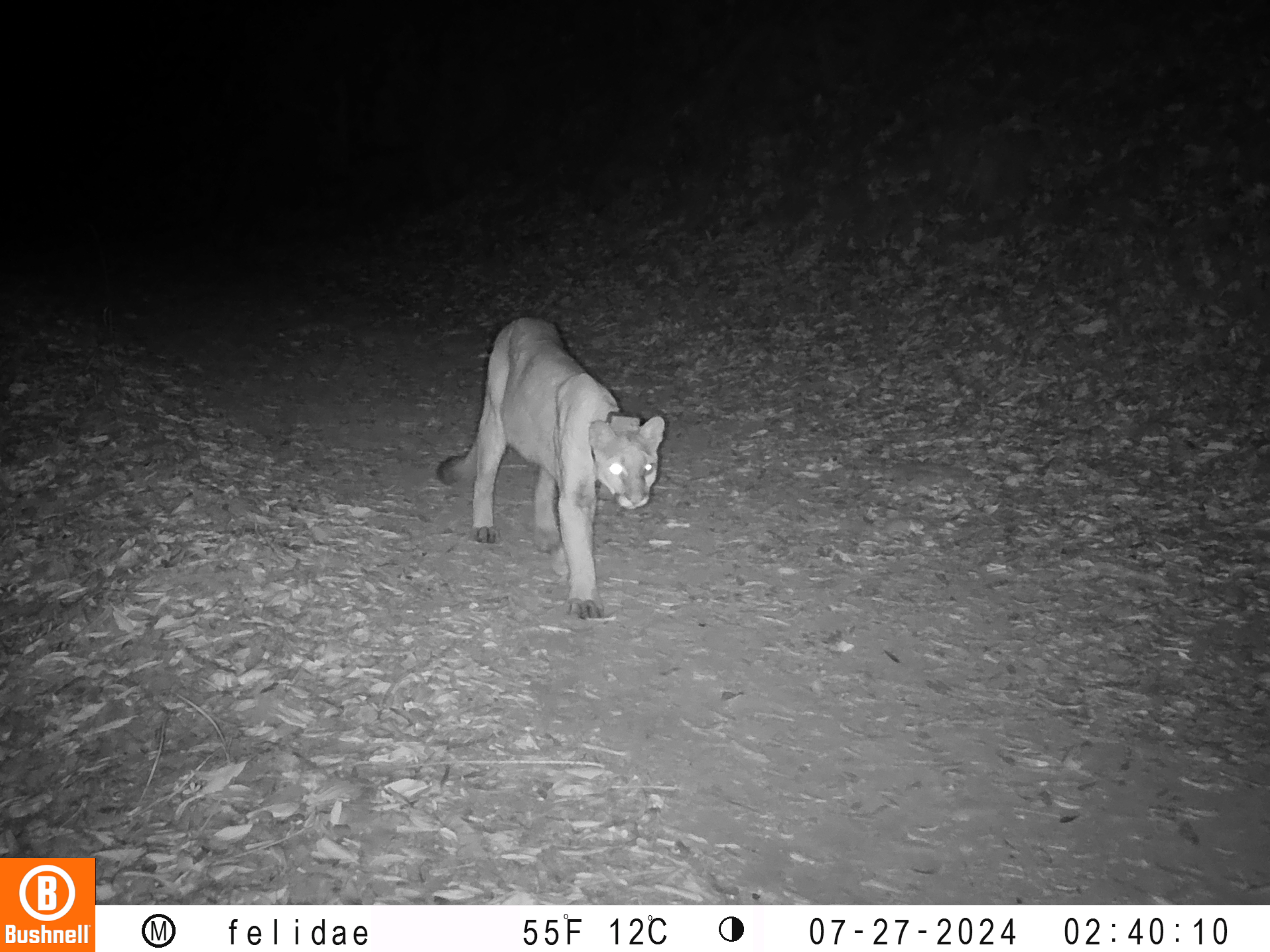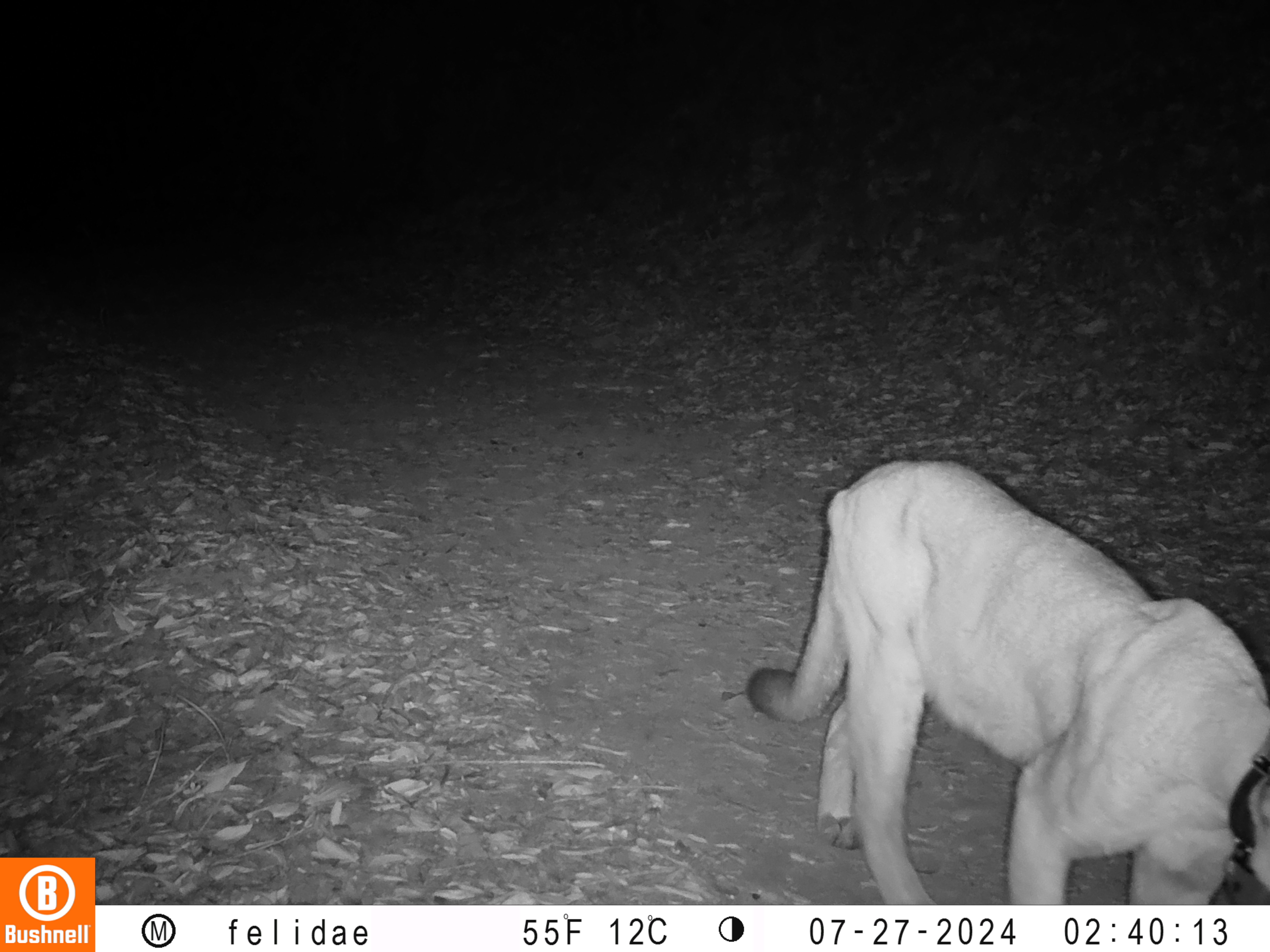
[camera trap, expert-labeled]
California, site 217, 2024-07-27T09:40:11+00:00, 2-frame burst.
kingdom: Animalia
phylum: Chordata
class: Mammalia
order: Carnivora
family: Felidae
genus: Puma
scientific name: Puma concolor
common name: puma